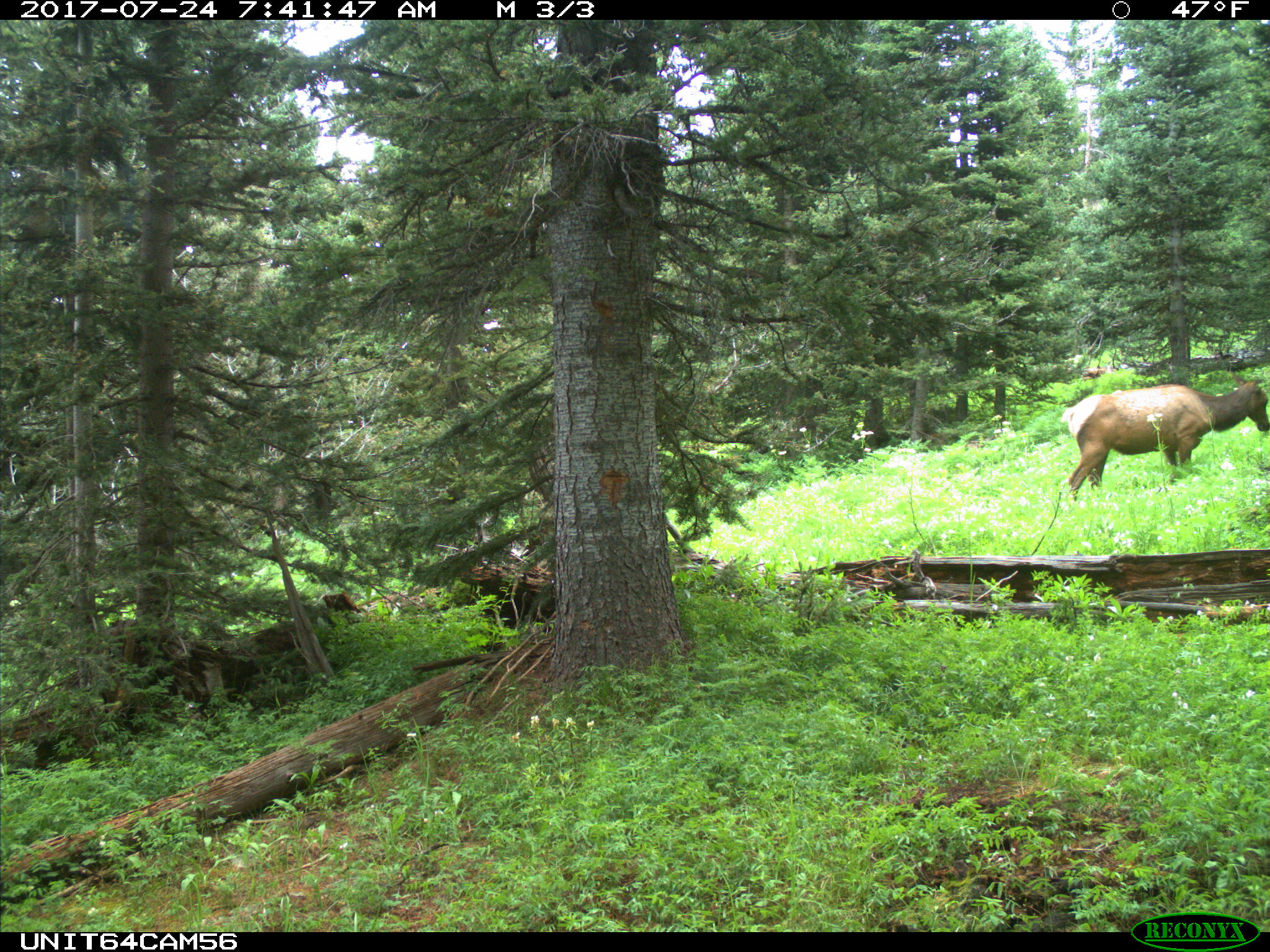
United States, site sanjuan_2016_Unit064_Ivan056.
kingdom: Animalia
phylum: Chordata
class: Mammalia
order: Artiodactyla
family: Cervidae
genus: Cervus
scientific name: Cervus elaphus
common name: red deer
Cervus elaphus (red deer).